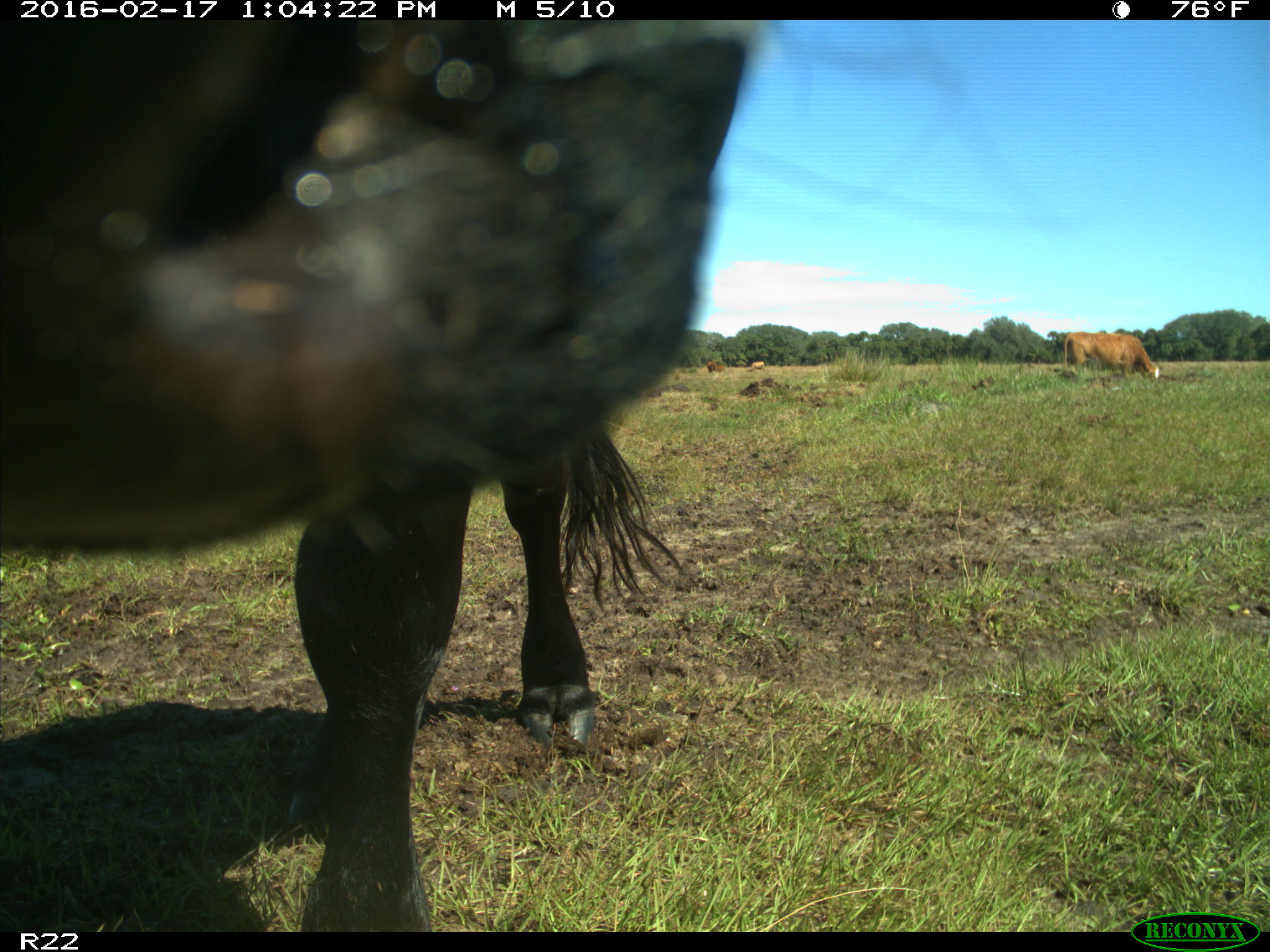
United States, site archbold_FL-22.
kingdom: Animalia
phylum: Chordata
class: Mammalia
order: Artiodactyla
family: Bovidae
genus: Bos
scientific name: Bos taurus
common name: domestic cow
Bos taurus (domestic cow).